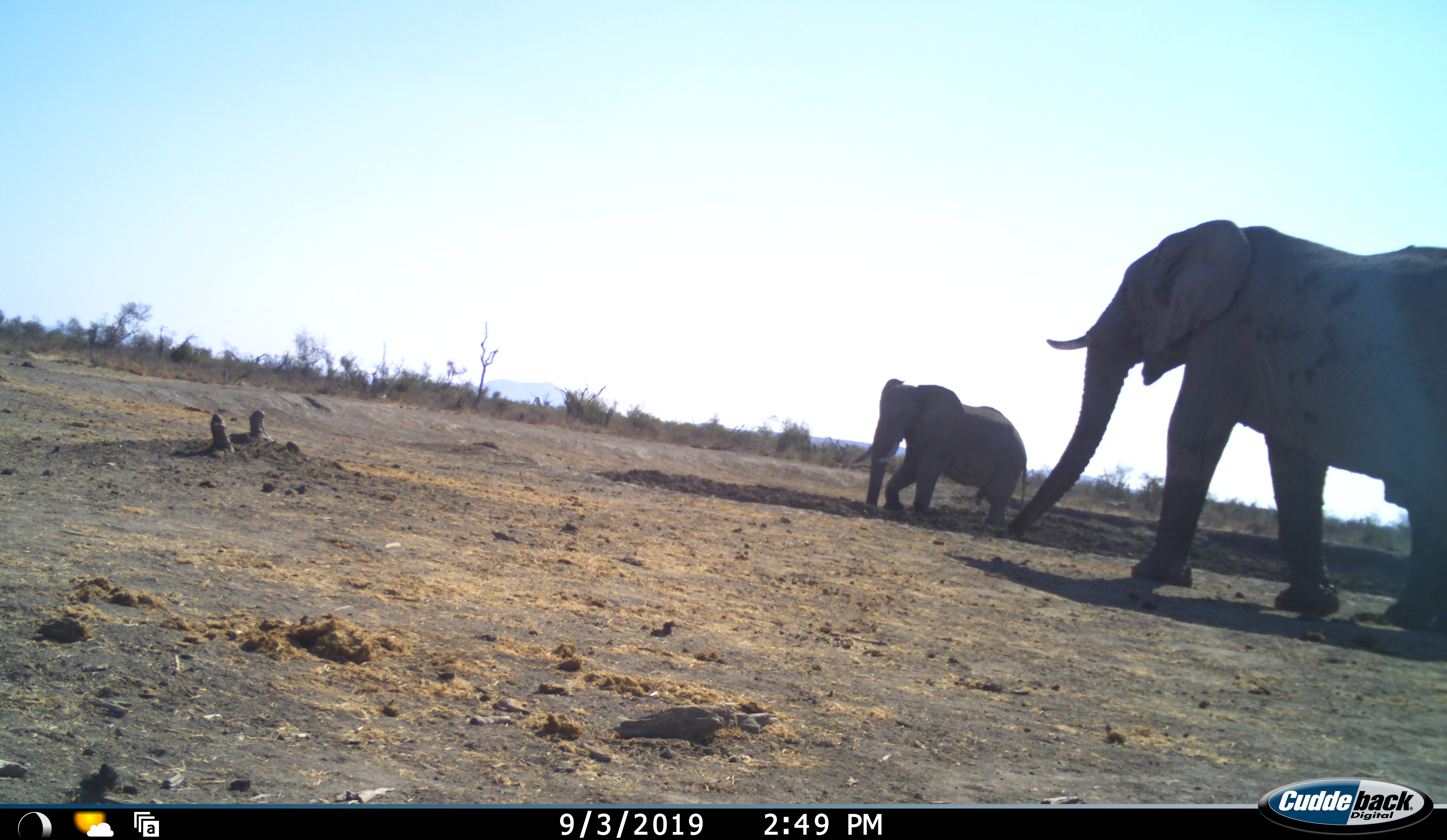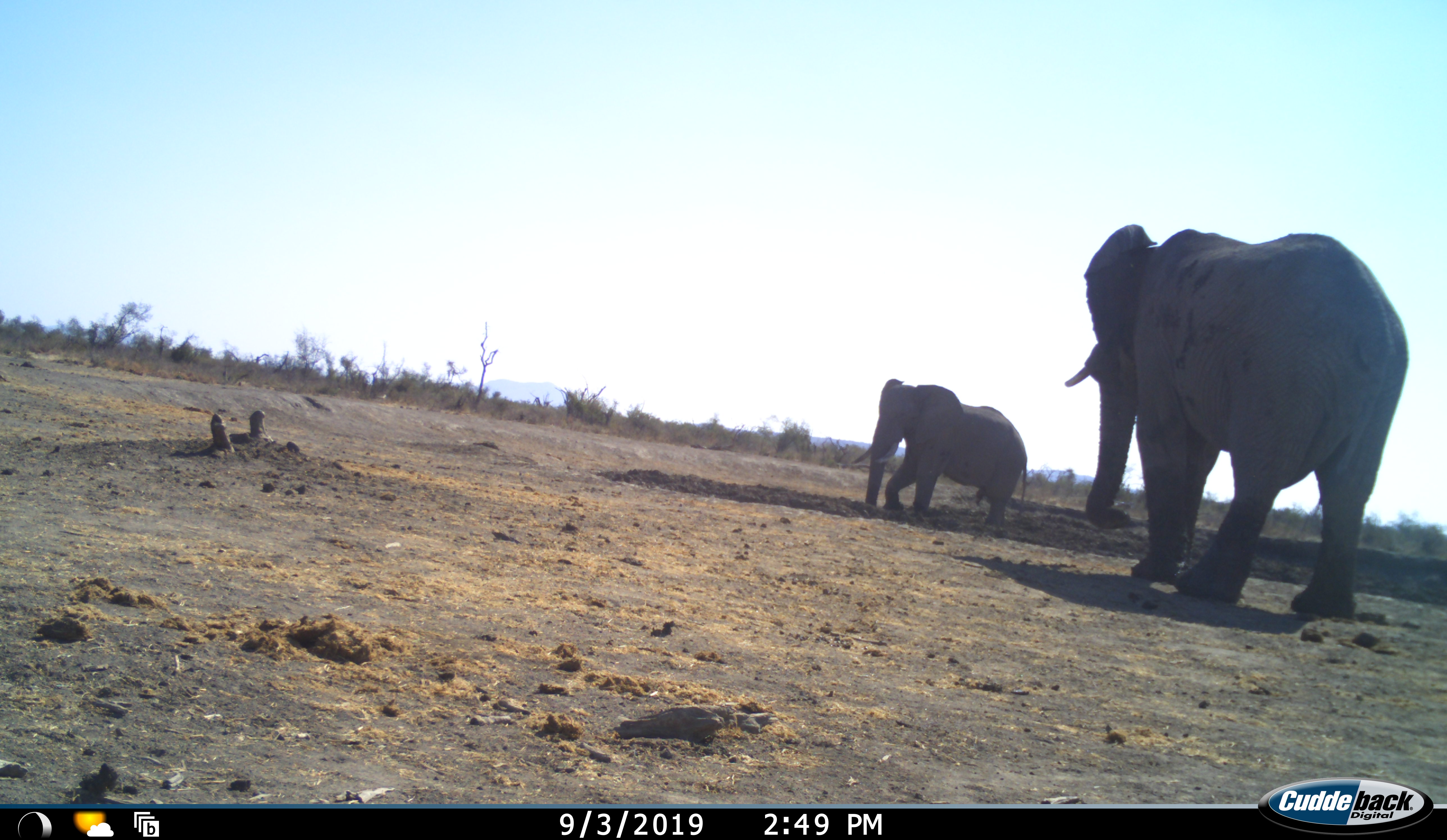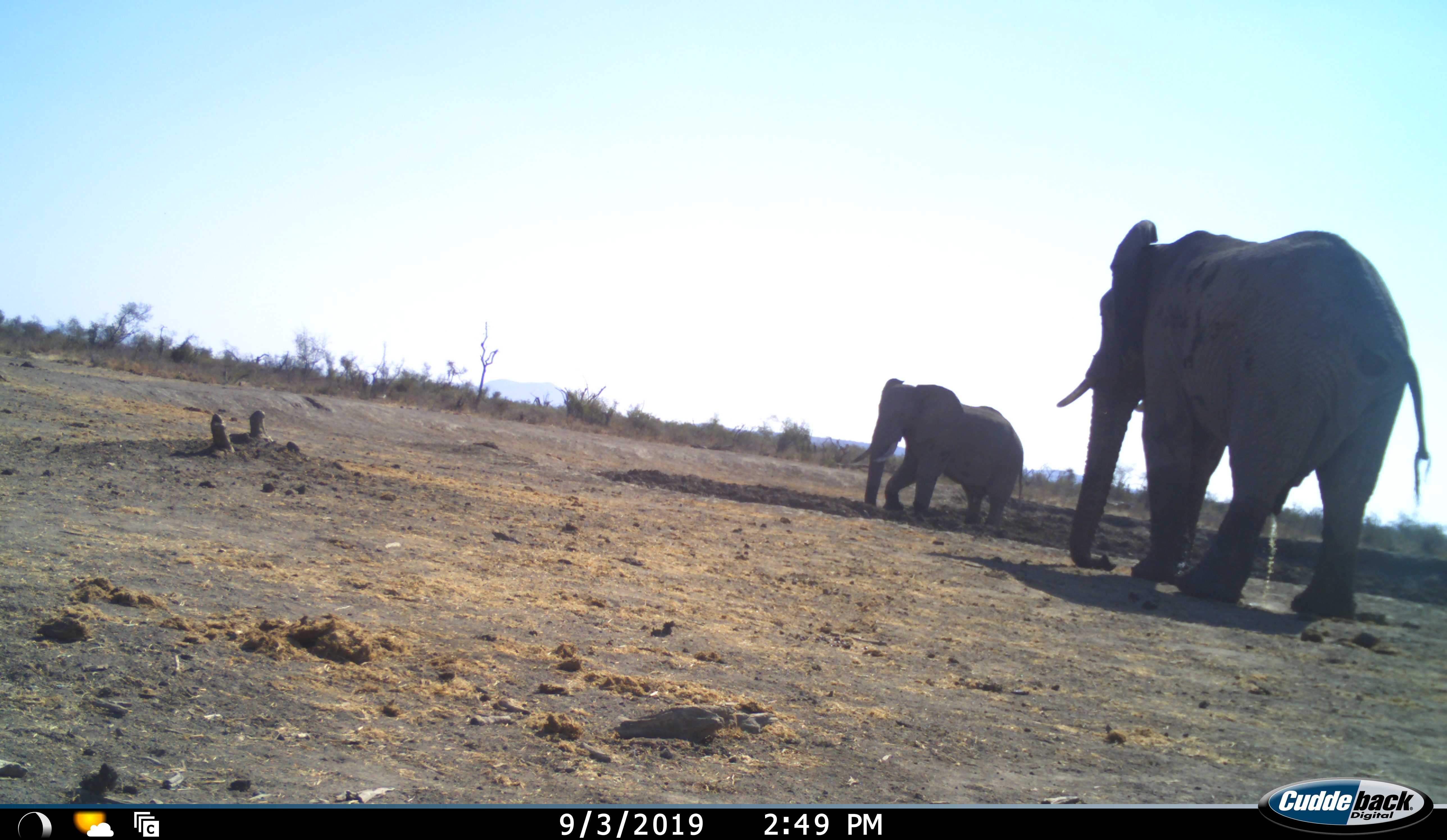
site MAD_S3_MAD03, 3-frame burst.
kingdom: Animalia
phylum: Chordata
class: Mammalia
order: Proboscidea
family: Elephantidae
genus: Loxodonta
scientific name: Loxodonta africana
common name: african bush elephant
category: elephant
Elephant (african bush elephant) (Loxodonta africana), count 2. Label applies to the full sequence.